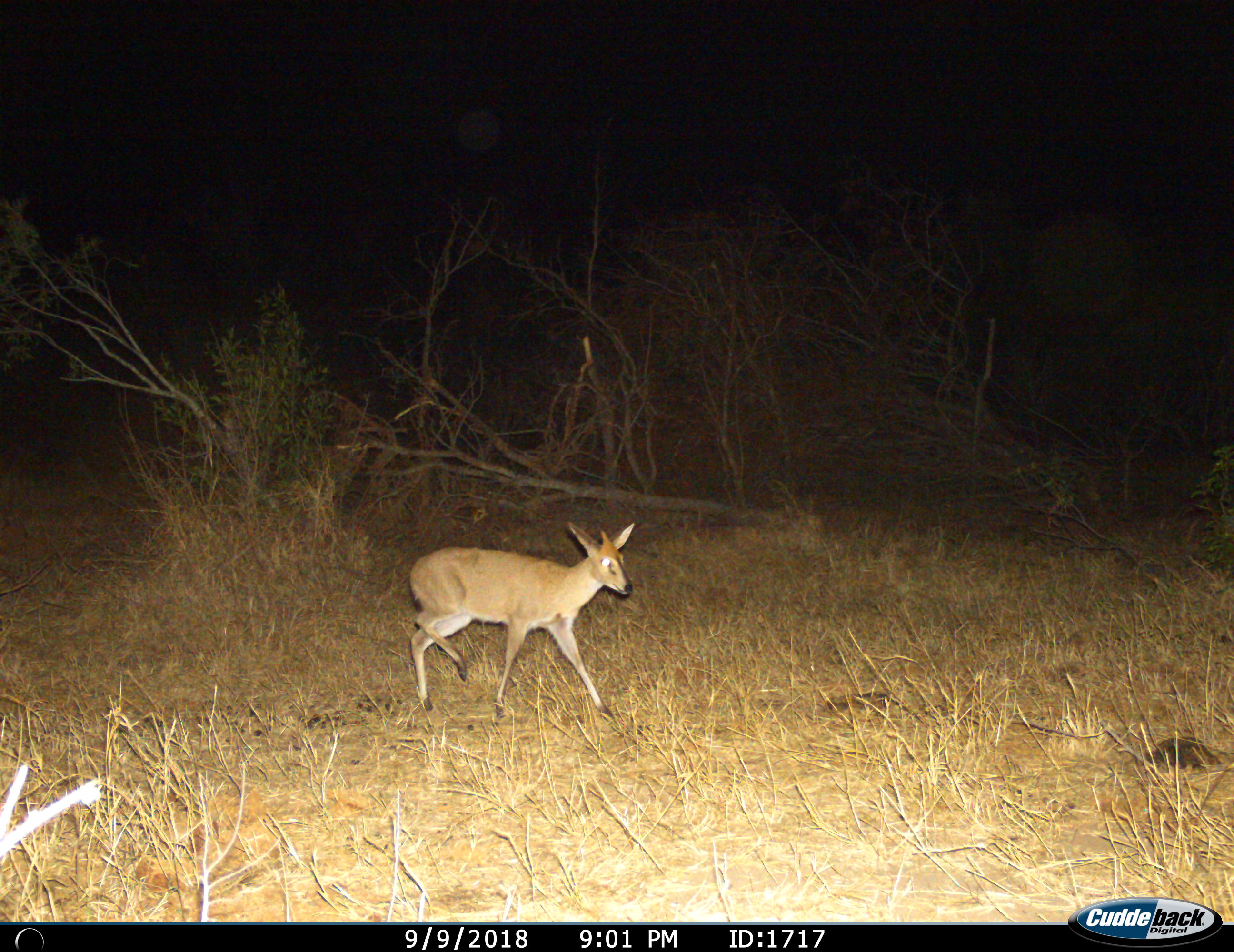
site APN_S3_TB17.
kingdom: Animalia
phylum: Chordata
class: Mammalia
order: Artiodactyla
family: Bovidae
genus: Sylvicapra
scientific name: Sylvicapra grimmia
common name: common duiker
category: duikercommongrey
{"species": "duikercommongrey (common duiker) (Sylvicapra grimmia)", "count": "1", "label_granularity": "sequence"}